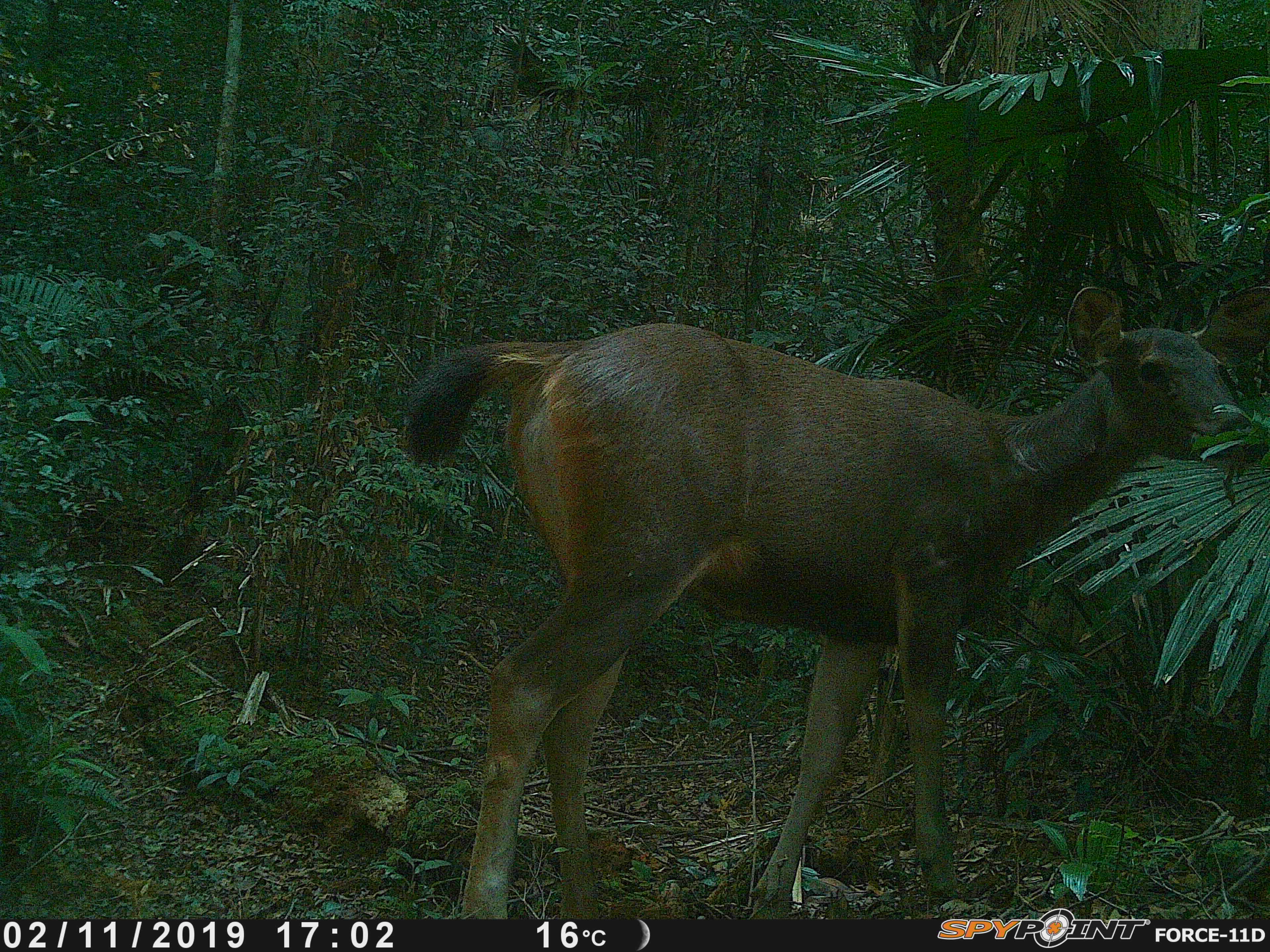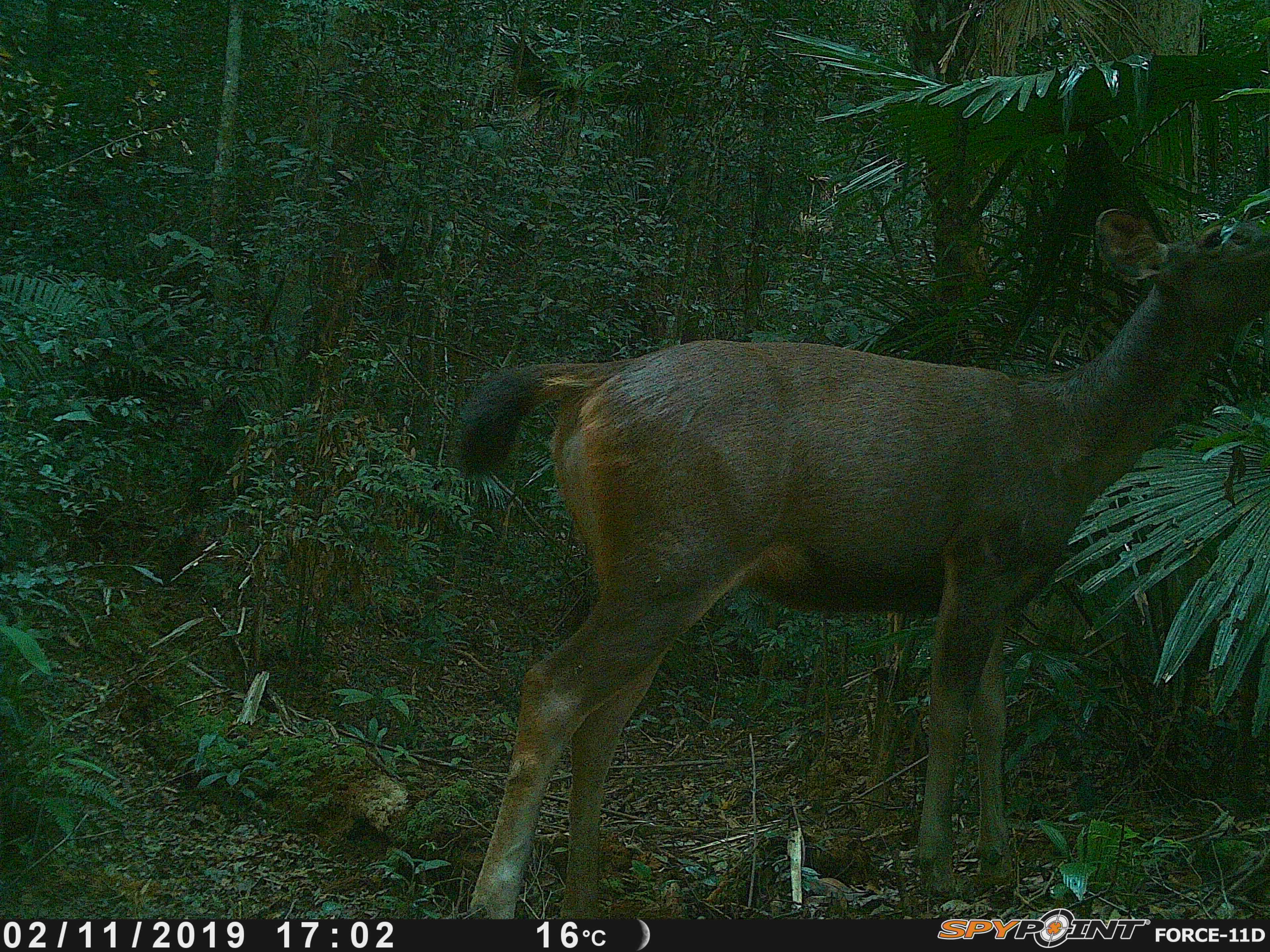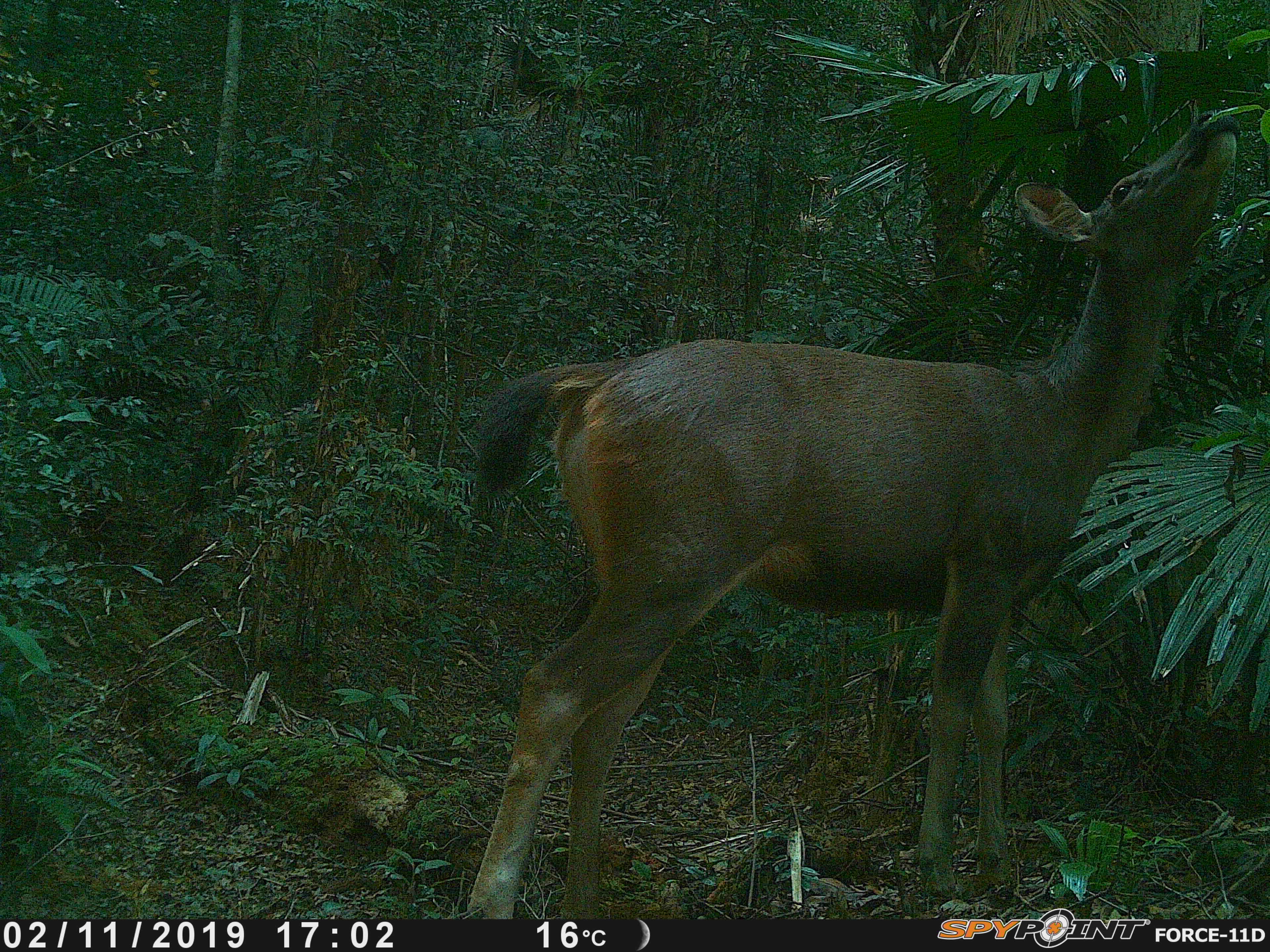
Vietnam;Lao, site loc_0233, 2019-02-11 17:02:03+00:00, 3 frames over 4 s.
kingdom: Animalia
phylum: Chordata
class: Mammalia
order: Artiodactyla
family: Cervidae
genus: Rusa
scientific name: Rusa unicolor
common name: sambar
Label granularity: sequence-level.